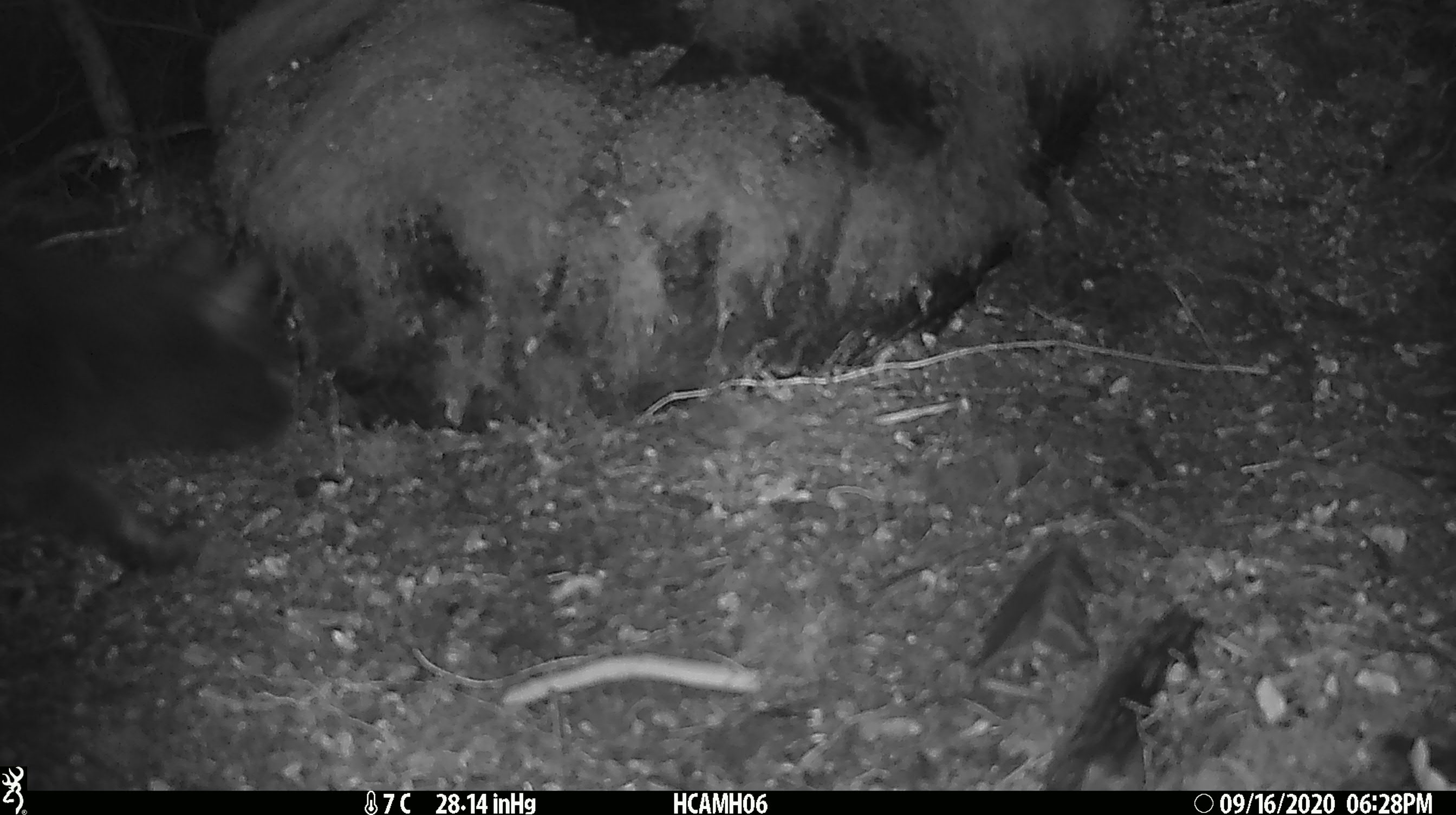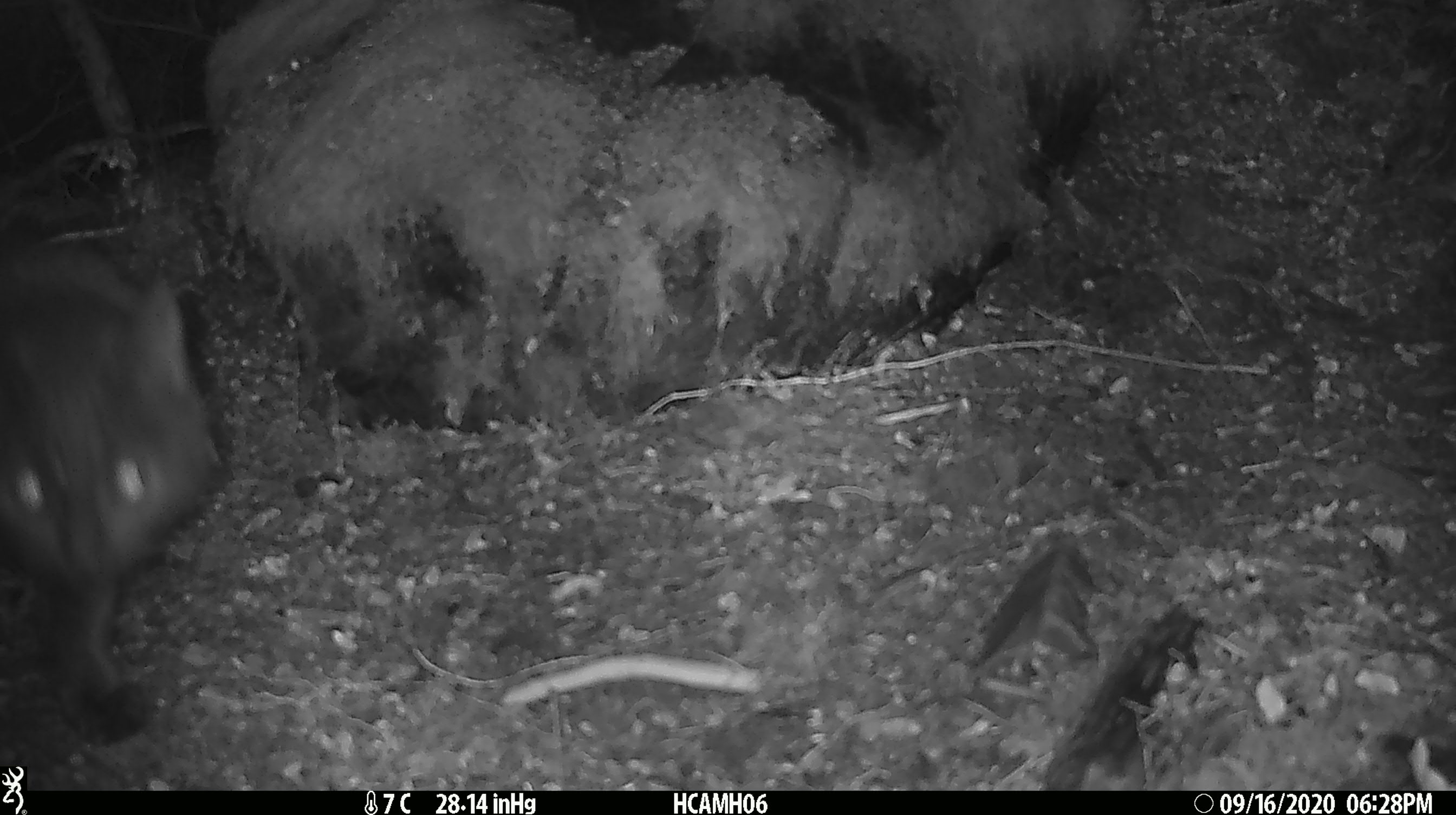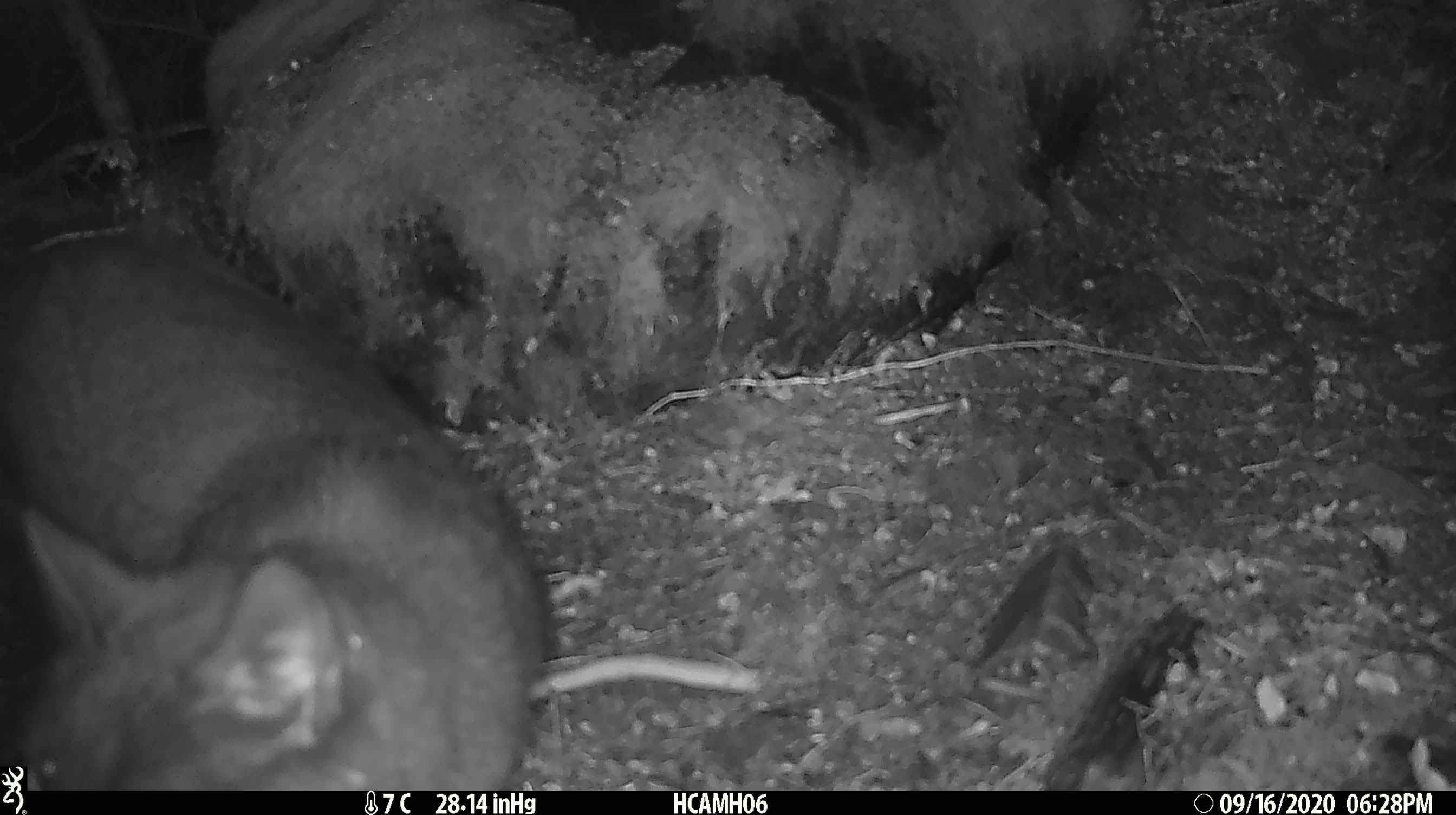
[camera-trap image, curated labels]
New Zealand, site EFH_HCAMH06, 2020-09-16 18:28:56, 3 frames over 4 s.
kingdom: Animalia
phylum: Chordata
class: Mammalia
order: Carnivora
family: Felidae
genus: Felis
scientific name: Felis catus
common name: domestic cat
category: cat